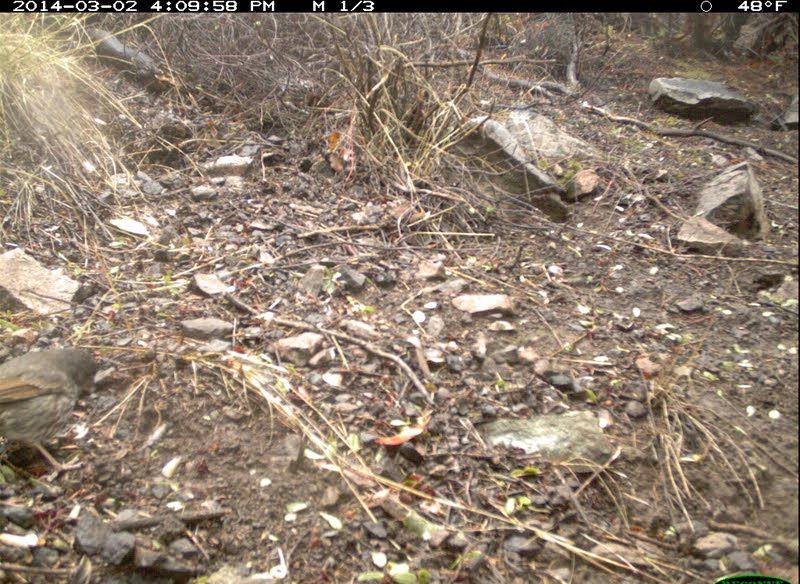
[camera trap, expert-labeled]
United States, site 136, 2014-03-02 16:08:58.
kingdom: Animalia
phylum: Chordata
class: Aves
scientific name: Aves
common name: bird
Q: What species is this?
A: Bird (Aves).